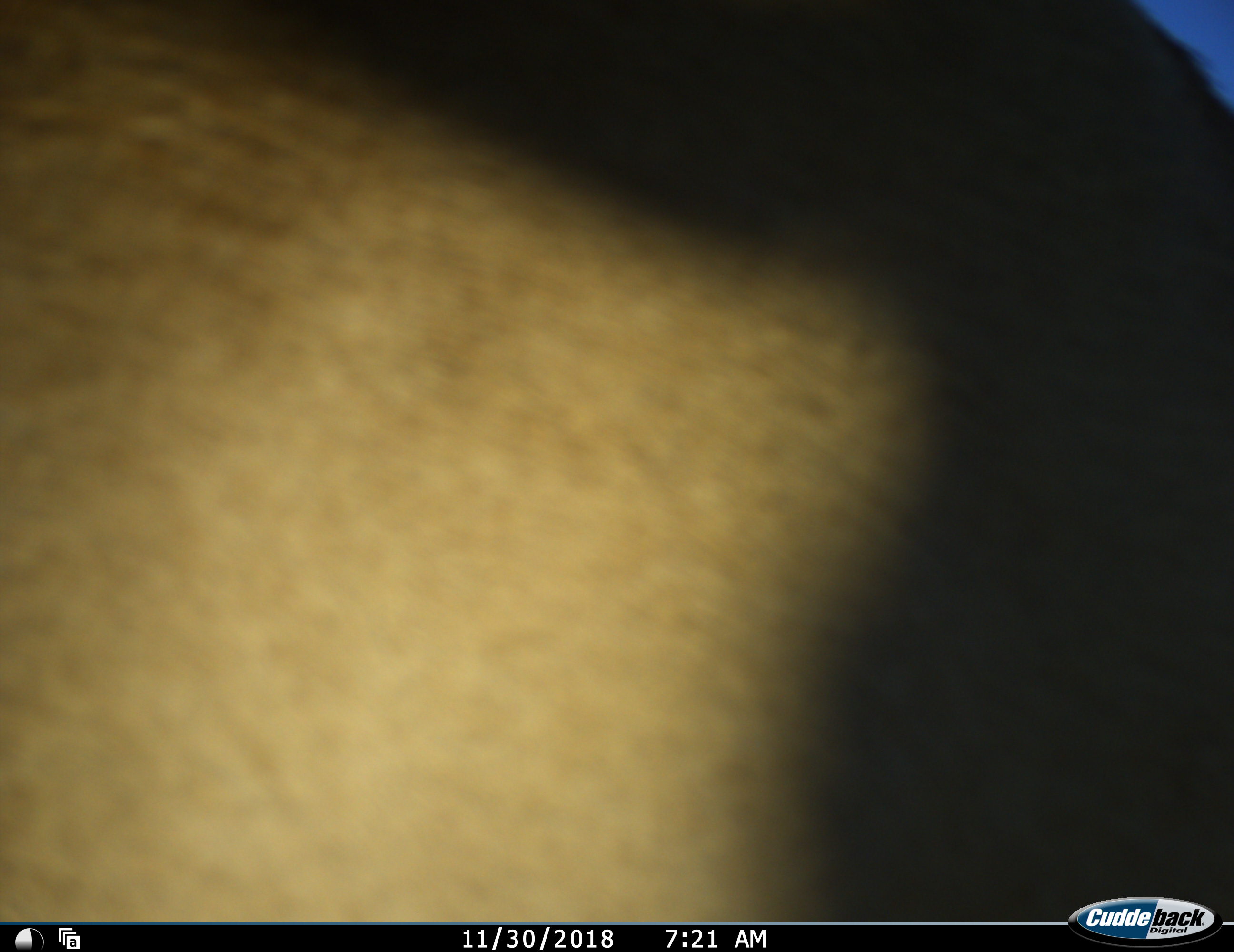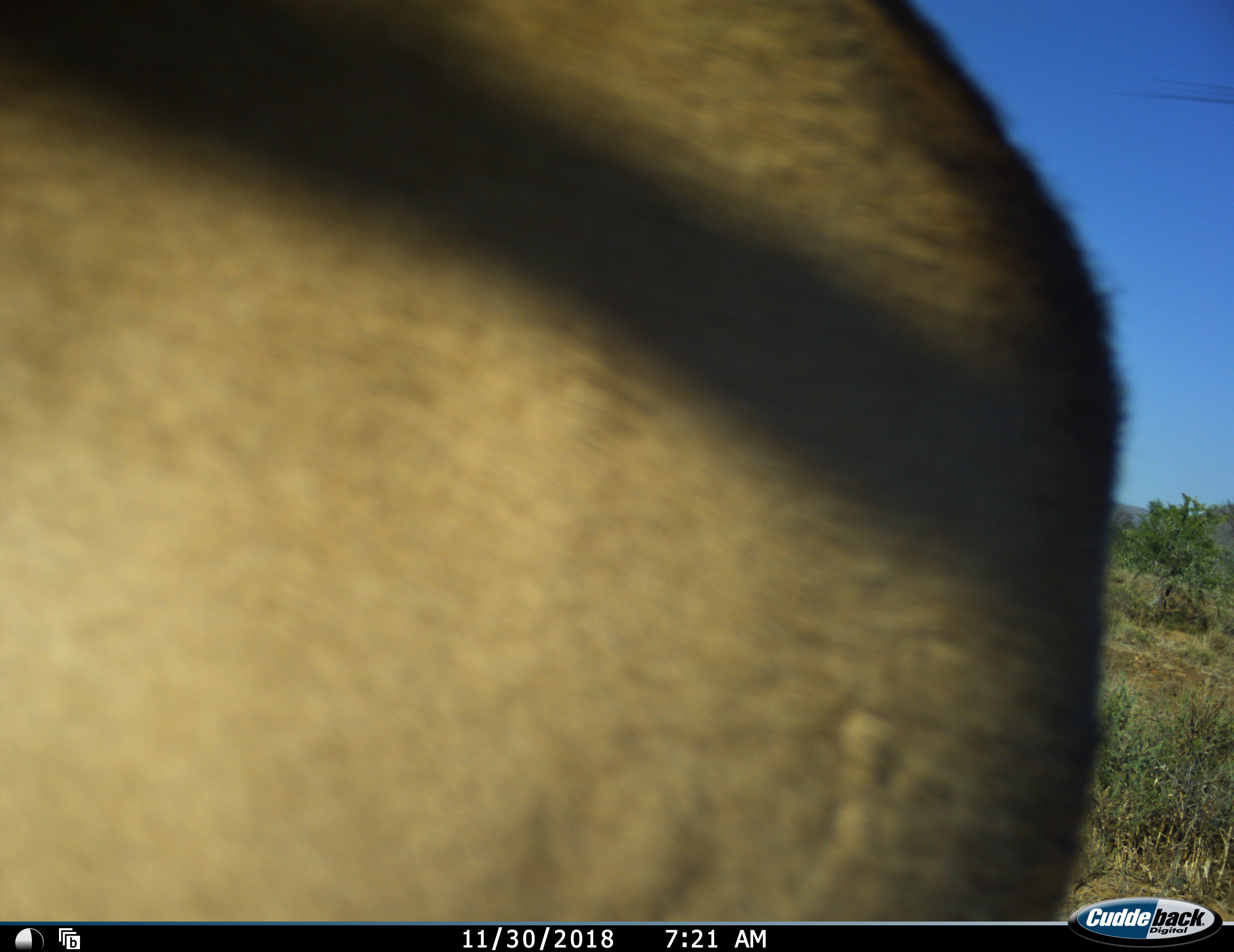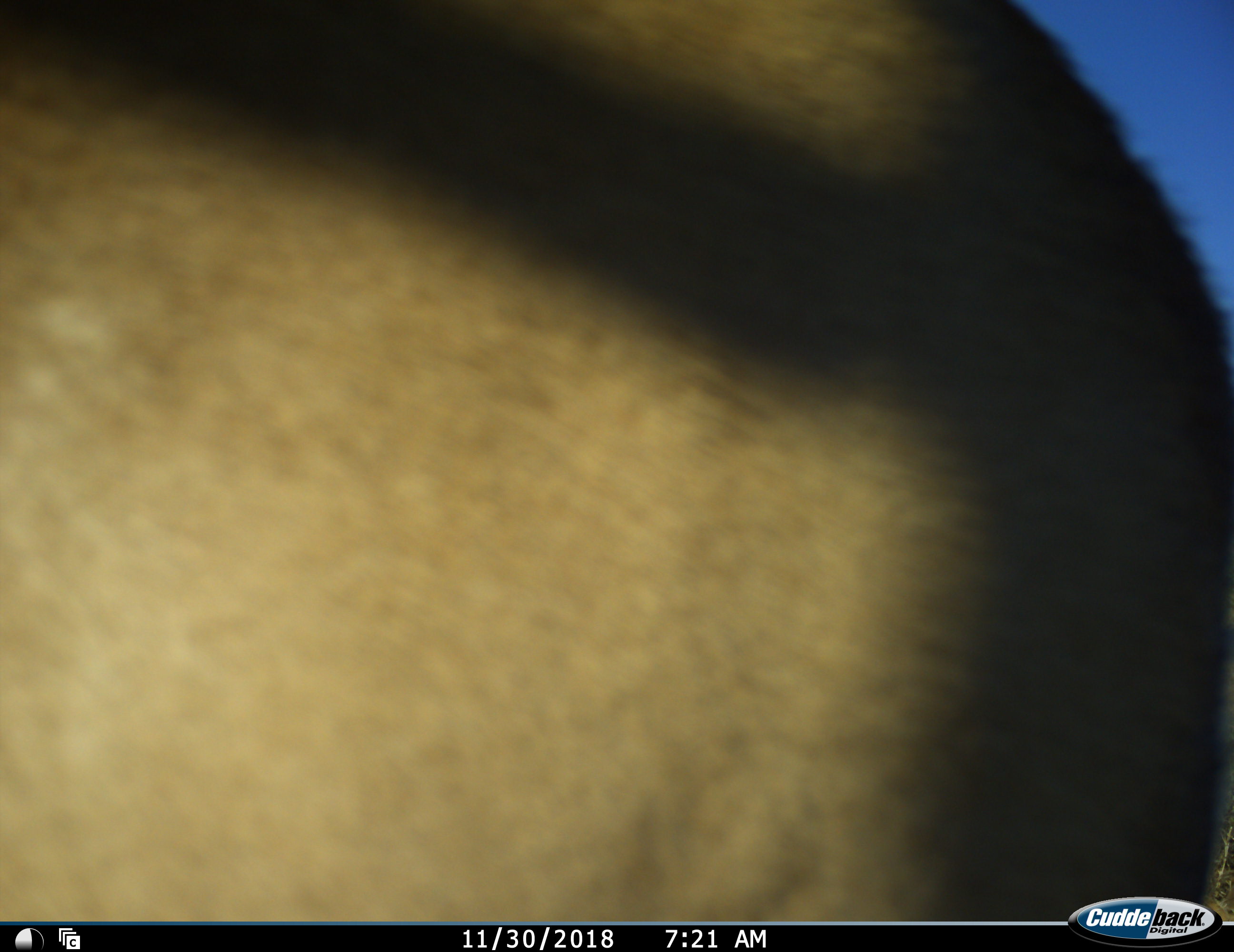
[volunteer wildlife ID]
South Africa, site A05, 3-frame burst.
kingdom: Animalia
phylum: Chordata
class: Mammalia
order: Artiodactyla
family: Bovidae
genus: Tragelaphus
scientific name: Tragelaphus strepsiceros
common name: greater kudu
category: kudu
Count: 1.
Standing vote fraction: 33%.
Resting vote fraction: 0%.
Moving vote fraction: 67%.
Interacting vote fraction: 0%.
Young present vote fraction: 0%.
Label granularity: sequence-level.